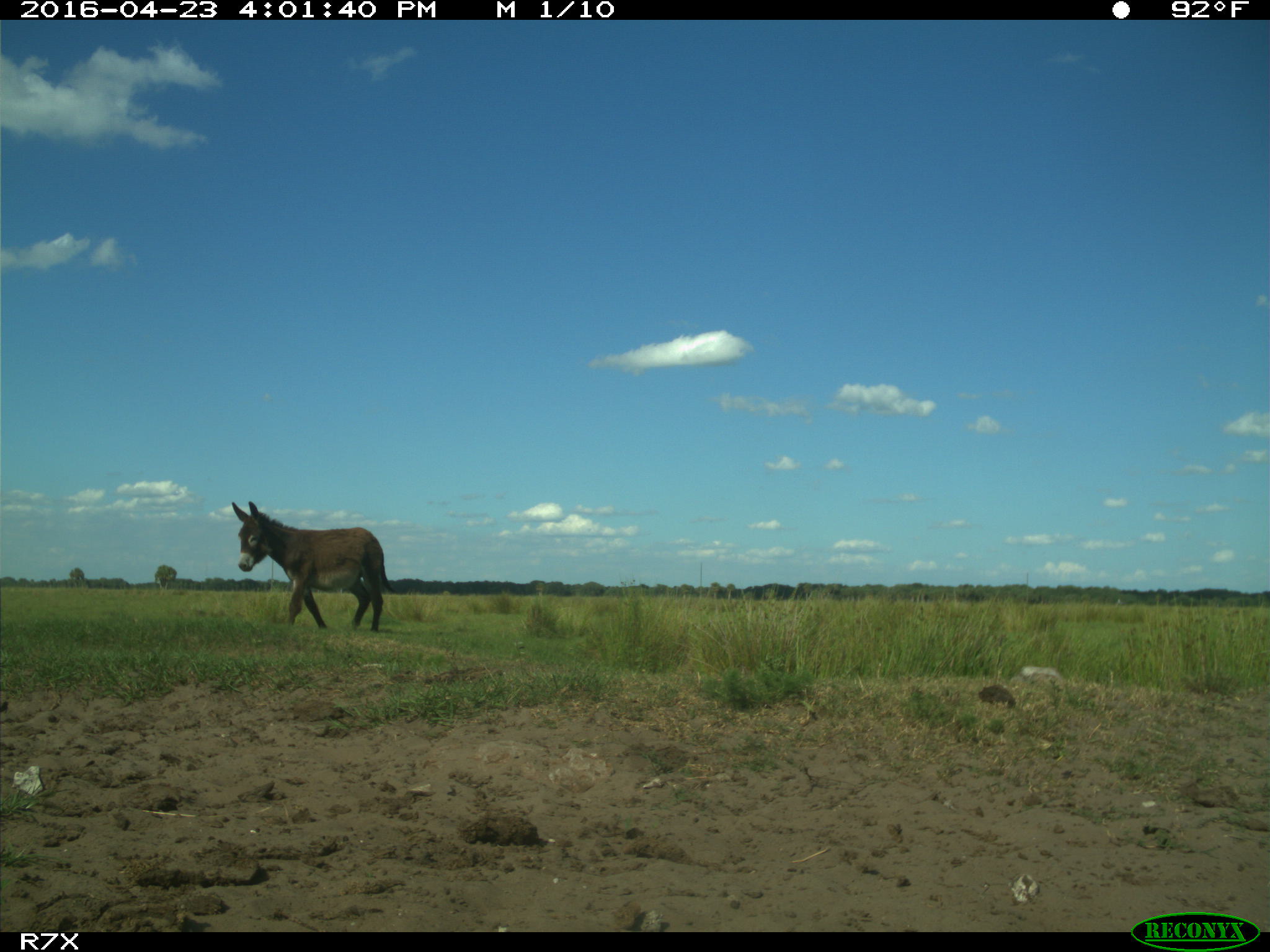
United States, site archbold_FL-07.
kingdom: Animalia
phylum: Chordata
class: Mammalia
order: Artiodactyla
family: Bovidae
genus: Bos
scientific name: Bos taurus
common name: domestic cow